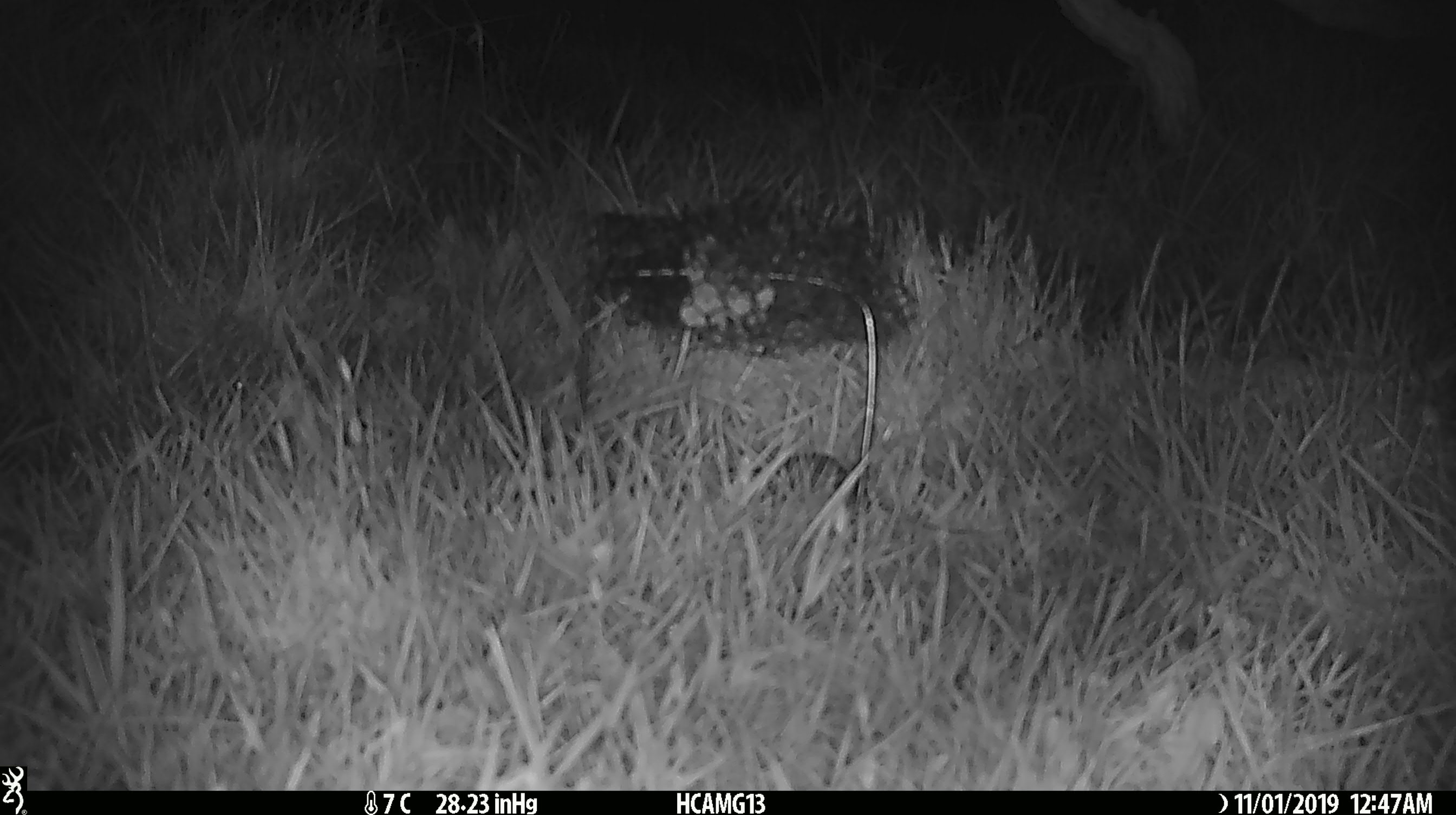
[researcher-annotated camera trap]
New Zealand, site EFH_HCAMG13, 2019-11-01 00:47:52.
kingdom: Animalia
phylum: Chordata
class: Mammalia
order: Rodentia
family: Muridae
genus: Mus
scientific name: Mus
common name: mouse